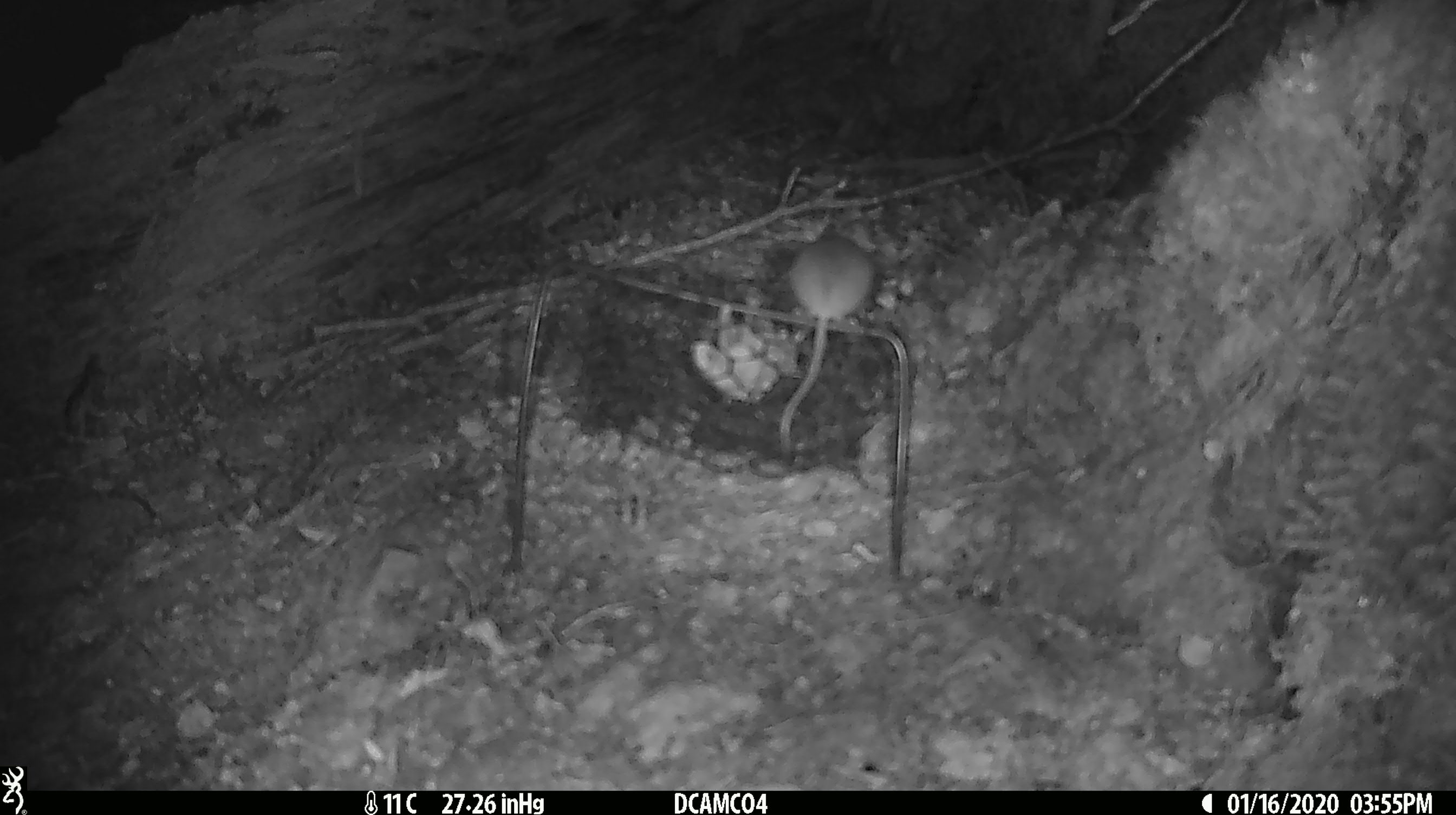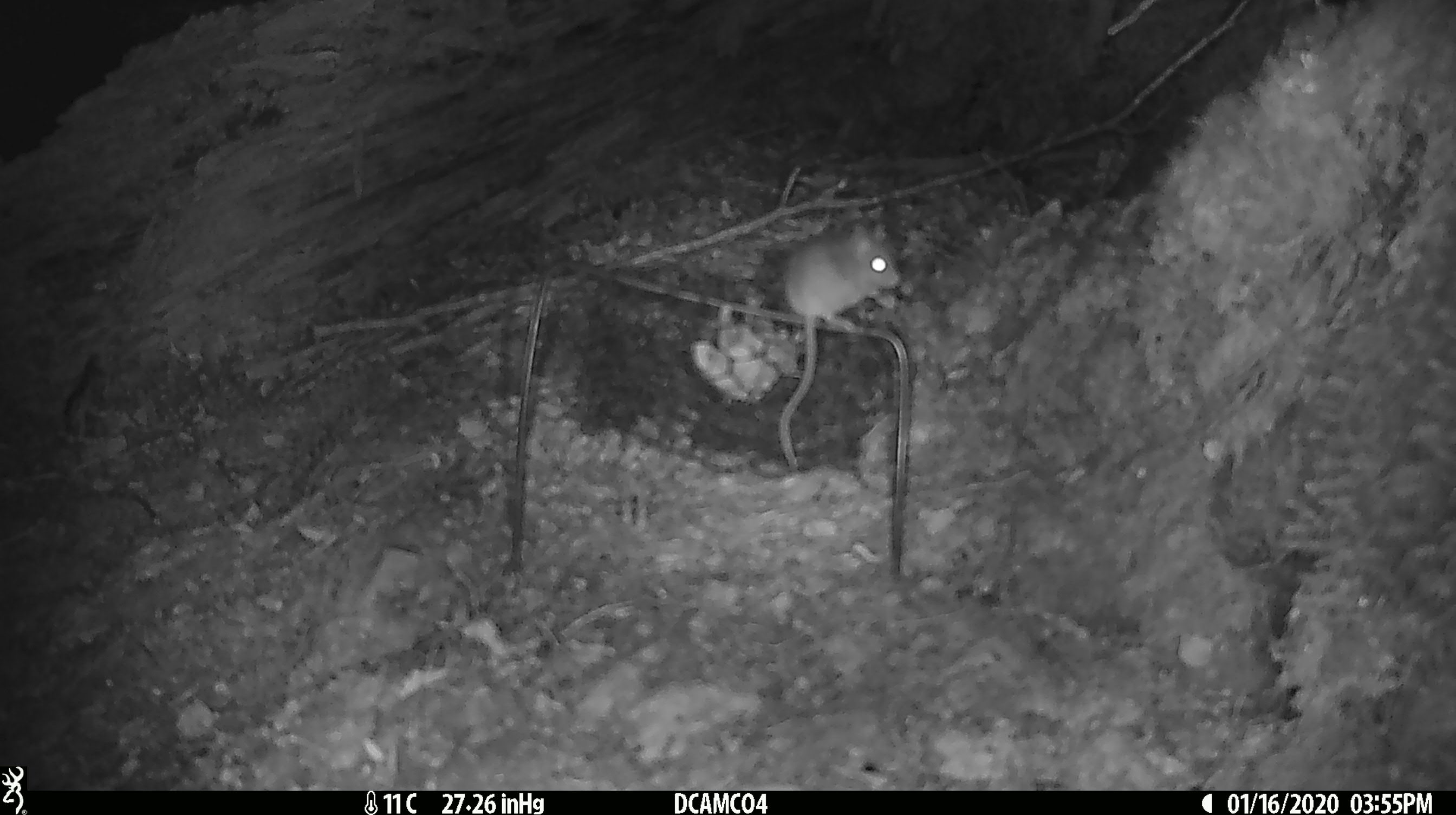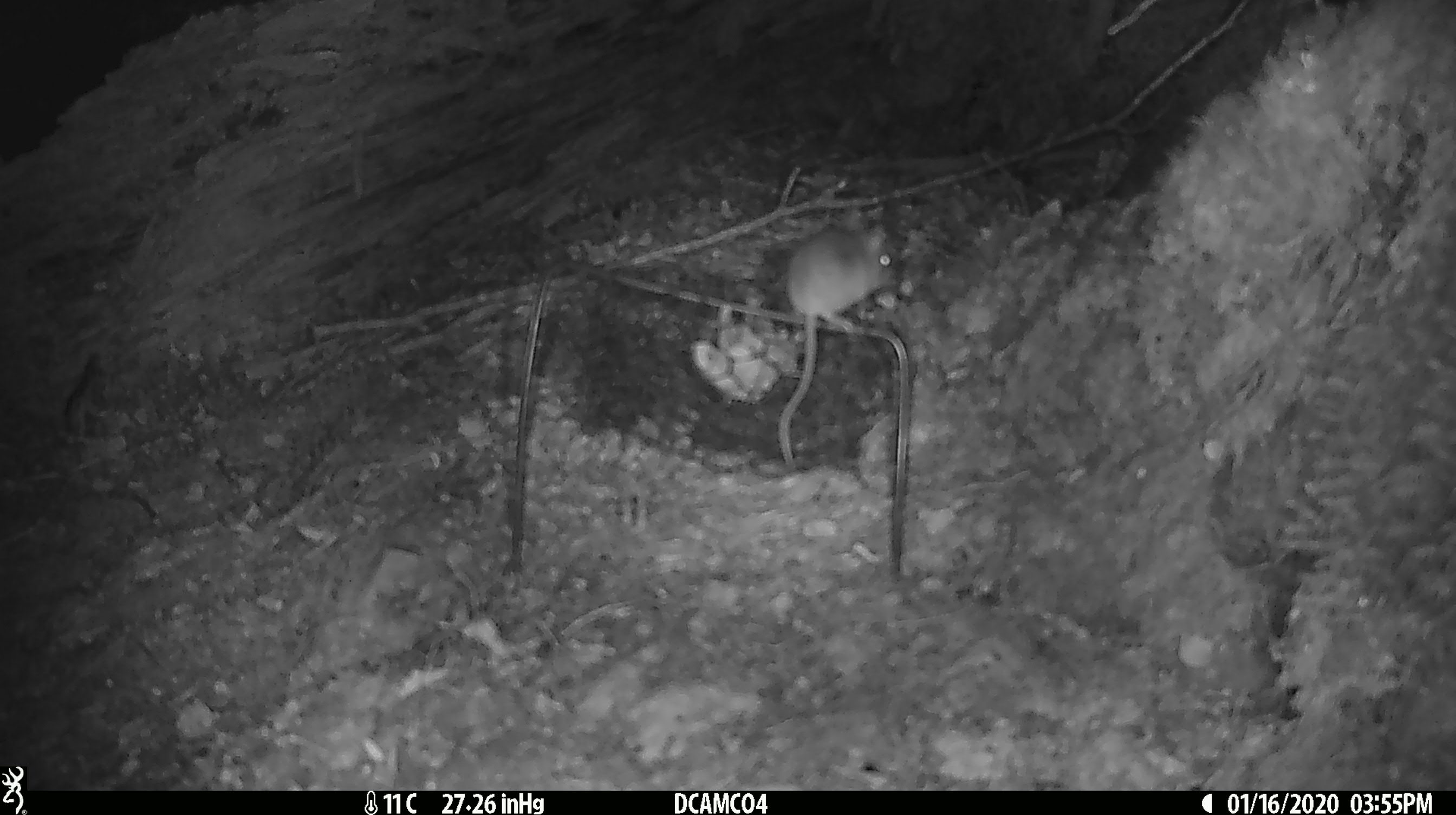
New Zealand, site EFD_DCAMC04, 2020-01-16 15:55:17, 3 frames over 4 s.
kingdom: Animalia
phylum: Chordata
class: Mammalia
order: Rodentia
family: Muridae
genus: Mus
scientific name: Mus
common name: mouse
Mouse (Mus).